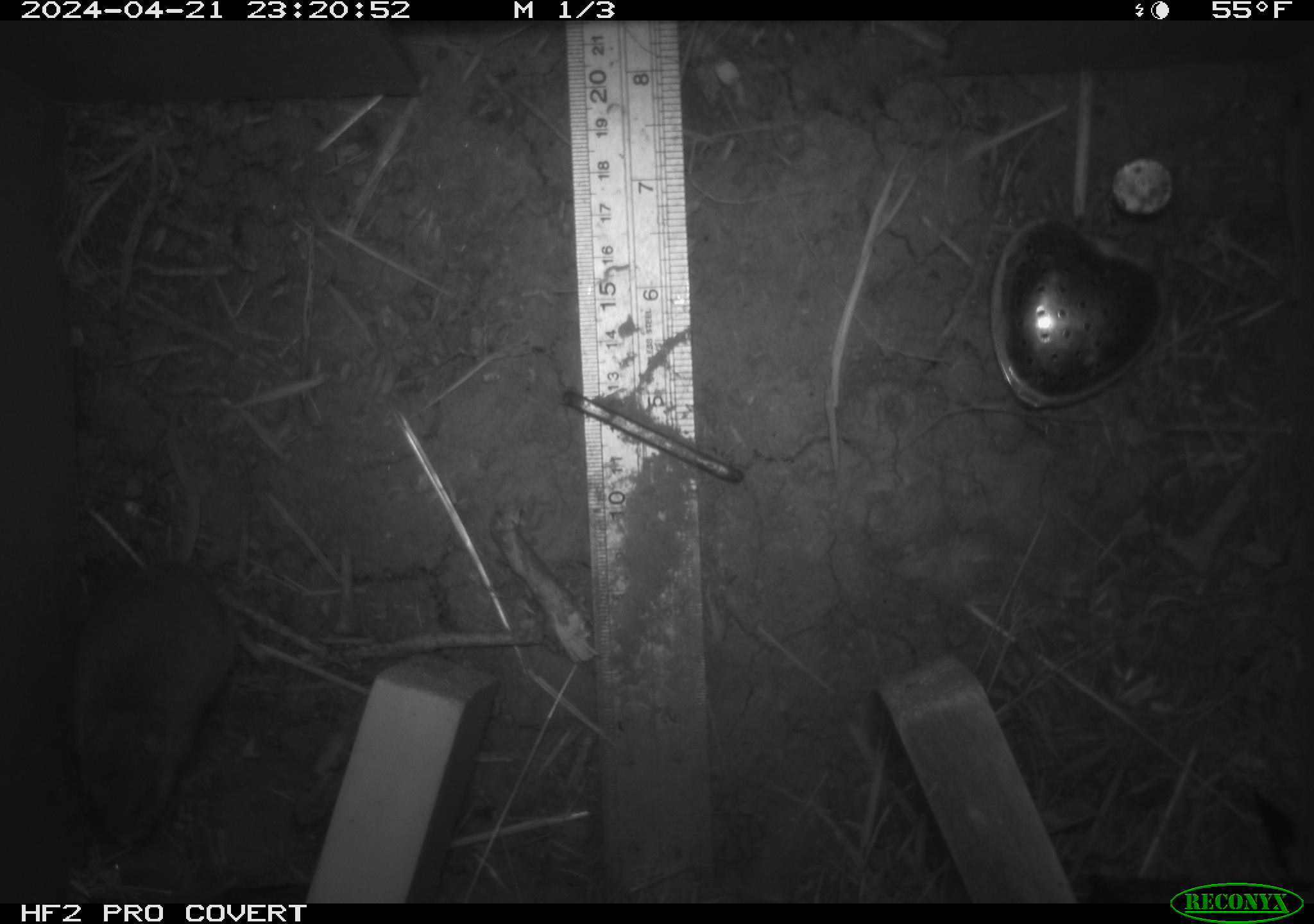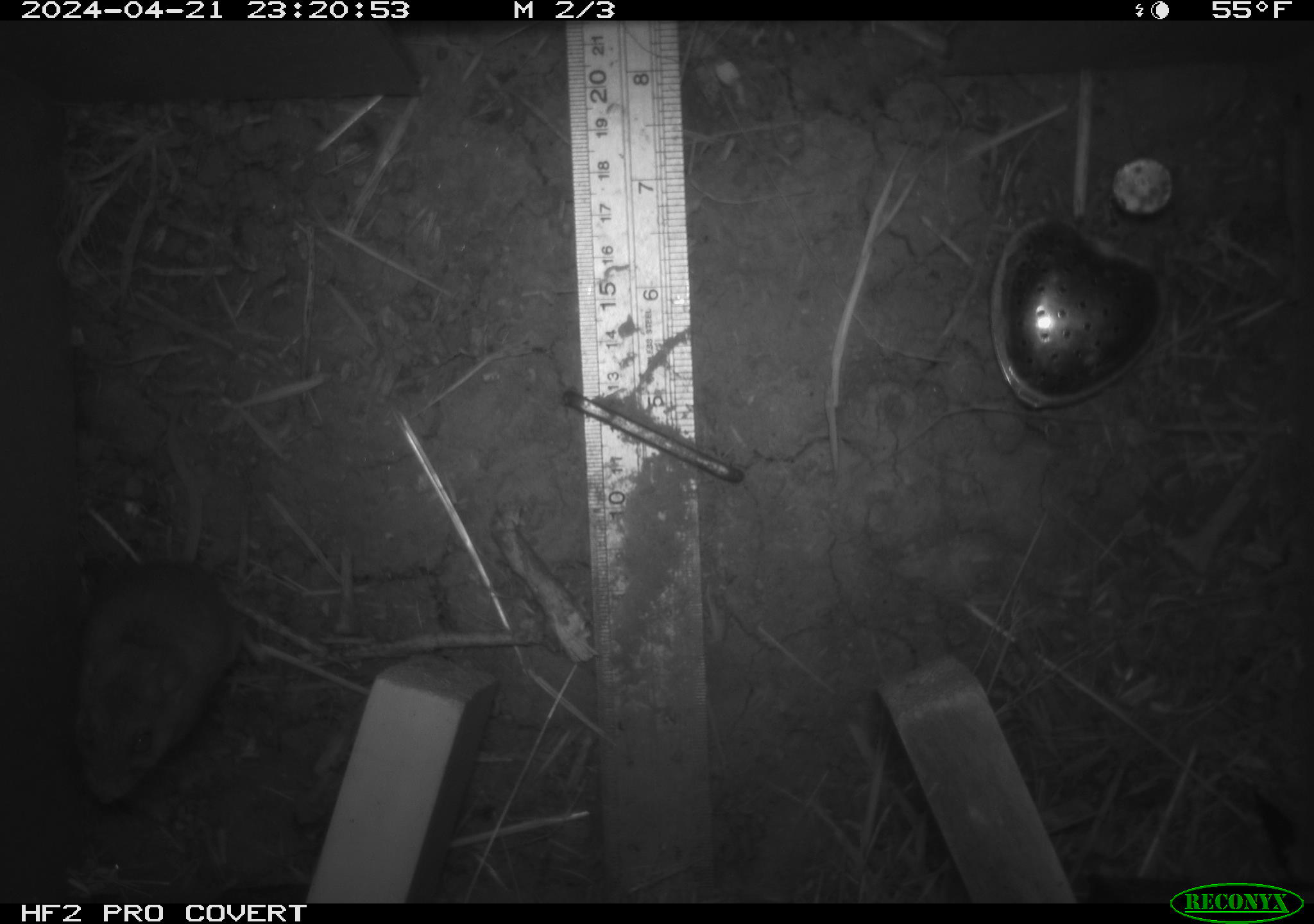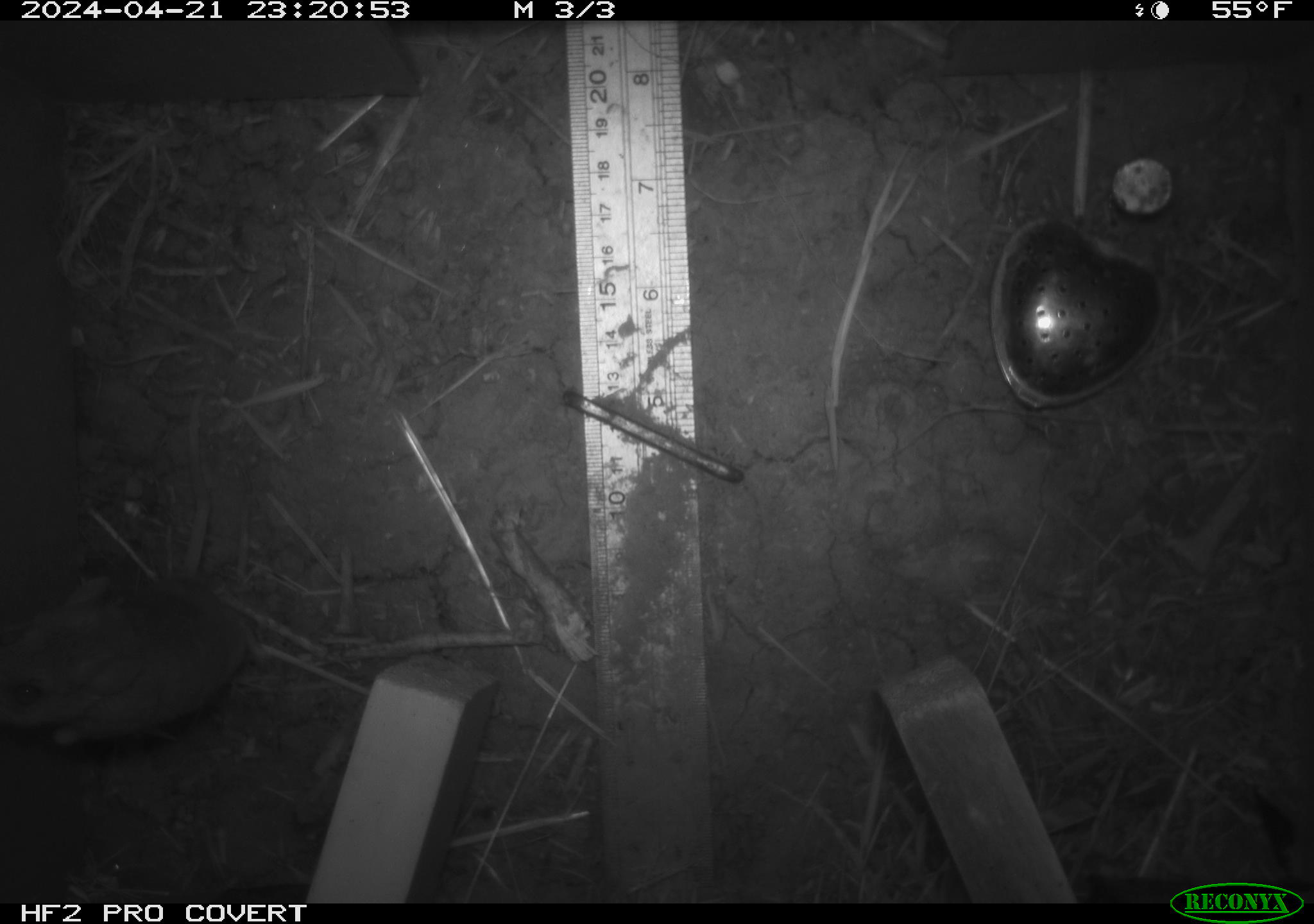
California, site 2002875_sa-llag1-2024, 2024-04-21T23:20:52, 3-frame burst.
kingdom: Animalia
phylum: Chordata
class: Mammalia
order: Rodentia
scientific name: Rodentia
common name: mouse species